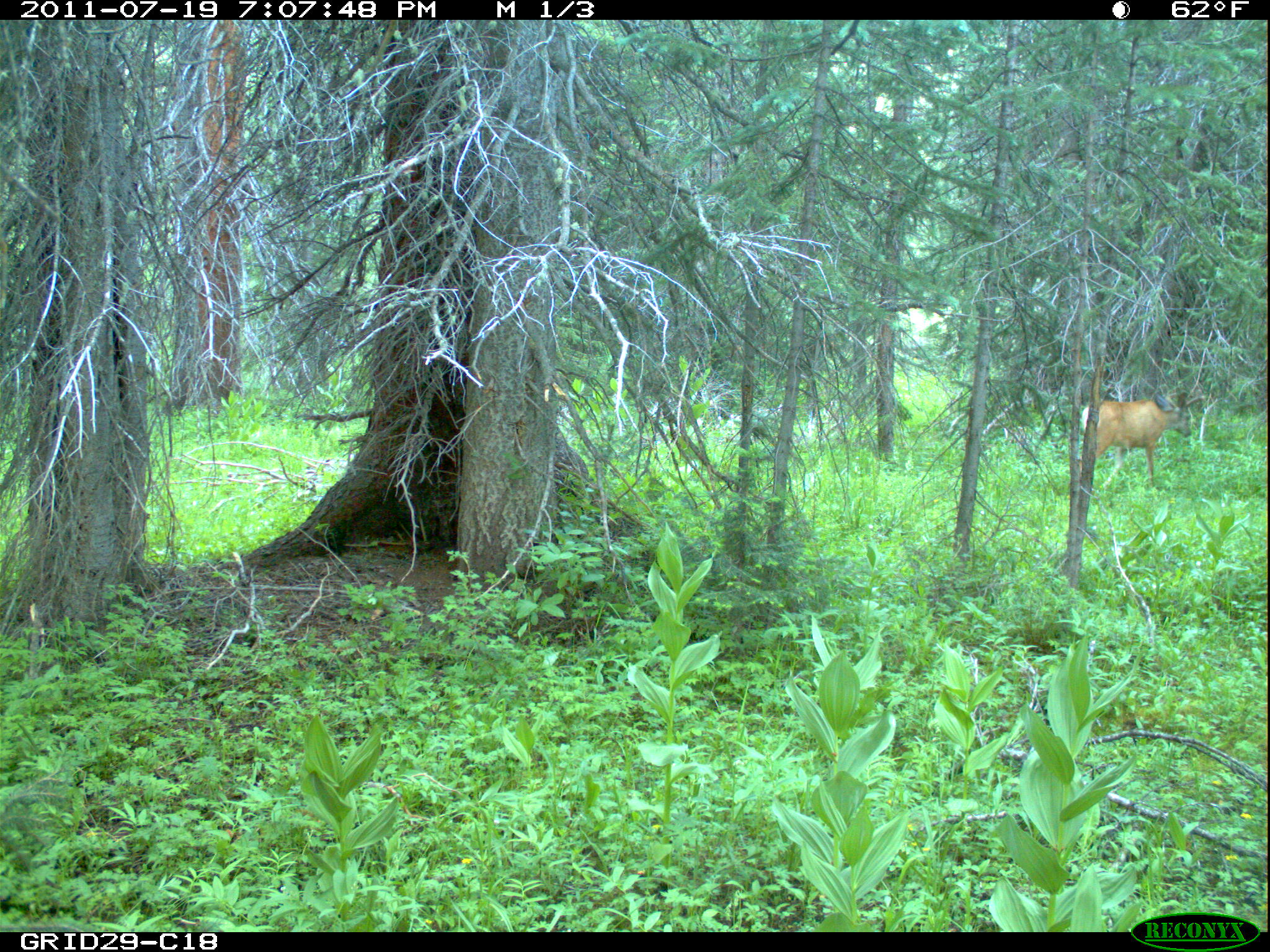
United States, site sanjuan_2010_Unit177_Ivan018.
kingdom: Animalia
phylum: Chordata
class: Mammalia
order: Artiodactyla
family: Cervidae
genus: Odocoileus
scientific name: Odocoileus hemionus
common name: mule deer